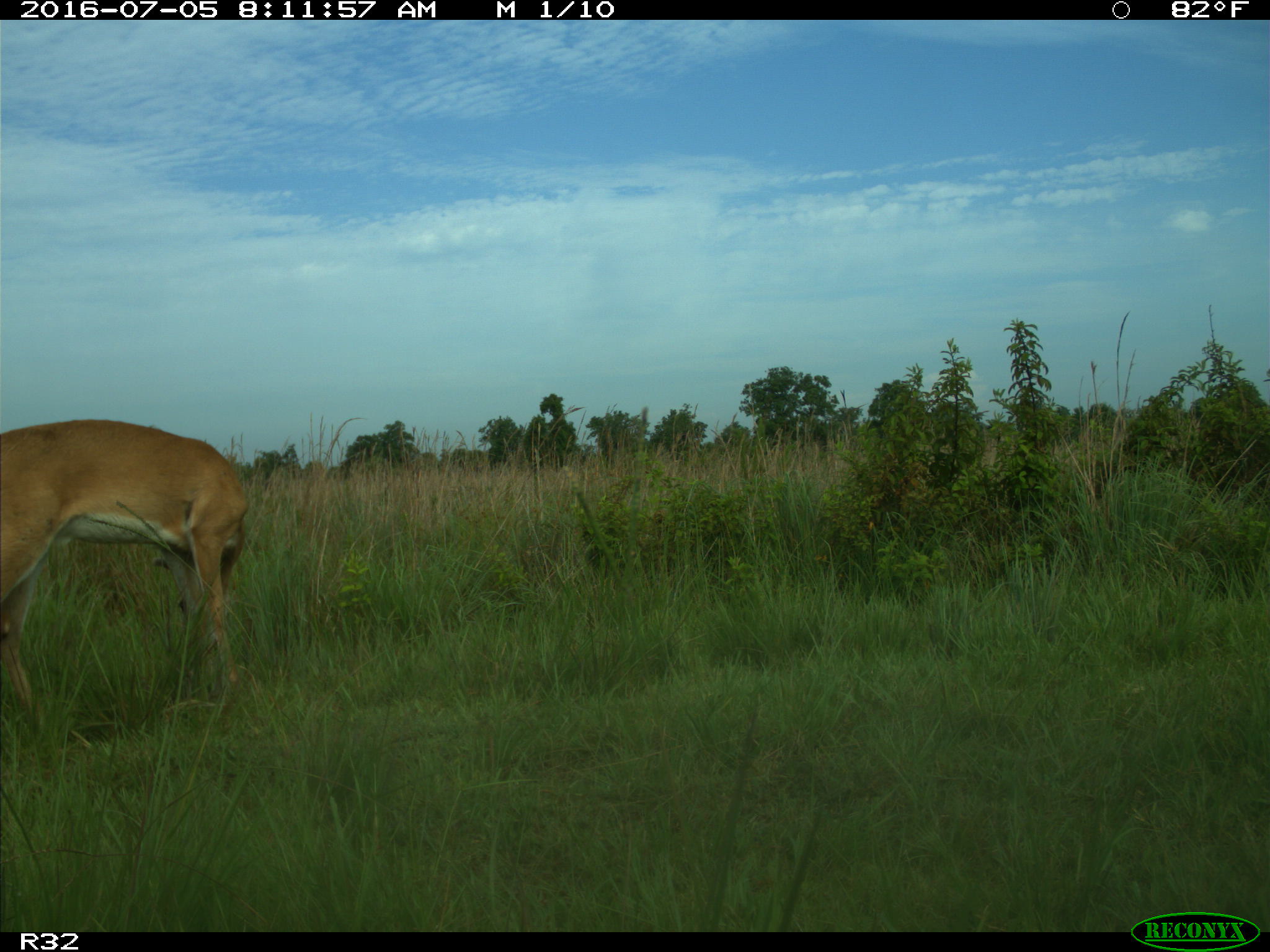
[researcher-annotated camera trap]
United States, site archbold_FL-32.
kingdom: Animalia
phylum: Chordata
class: Mammalia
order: Artiodactyla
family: Cervidae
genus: Odocoileus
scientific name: Odocoileus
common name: deer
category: unidentified deer